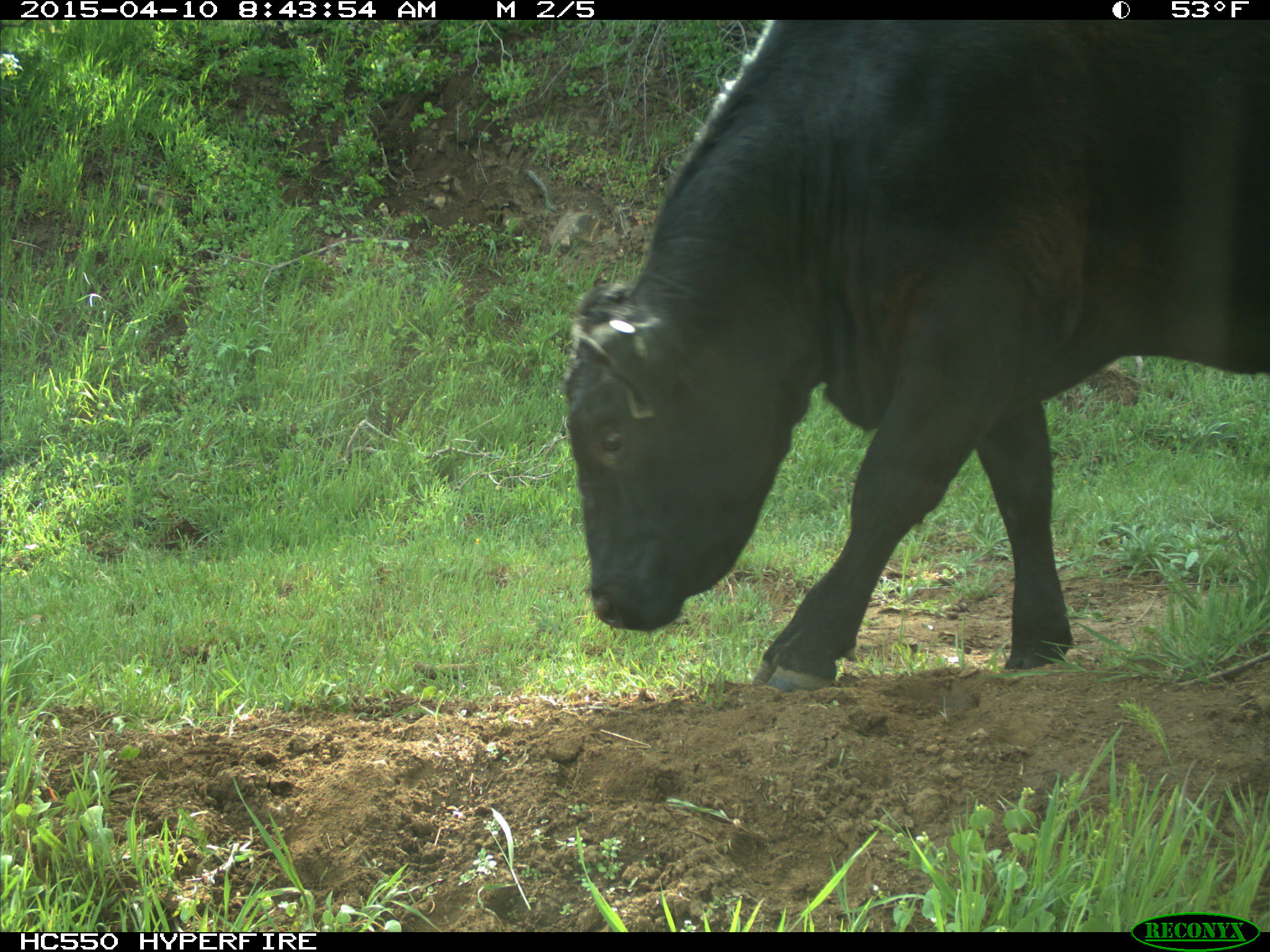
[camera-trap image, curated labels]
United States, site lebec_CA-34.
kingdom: Animalia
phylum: Chordata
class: Mammalia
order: Artiodactyla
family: Bovidae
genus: Bos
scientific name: Bos taurus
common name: domestic cow